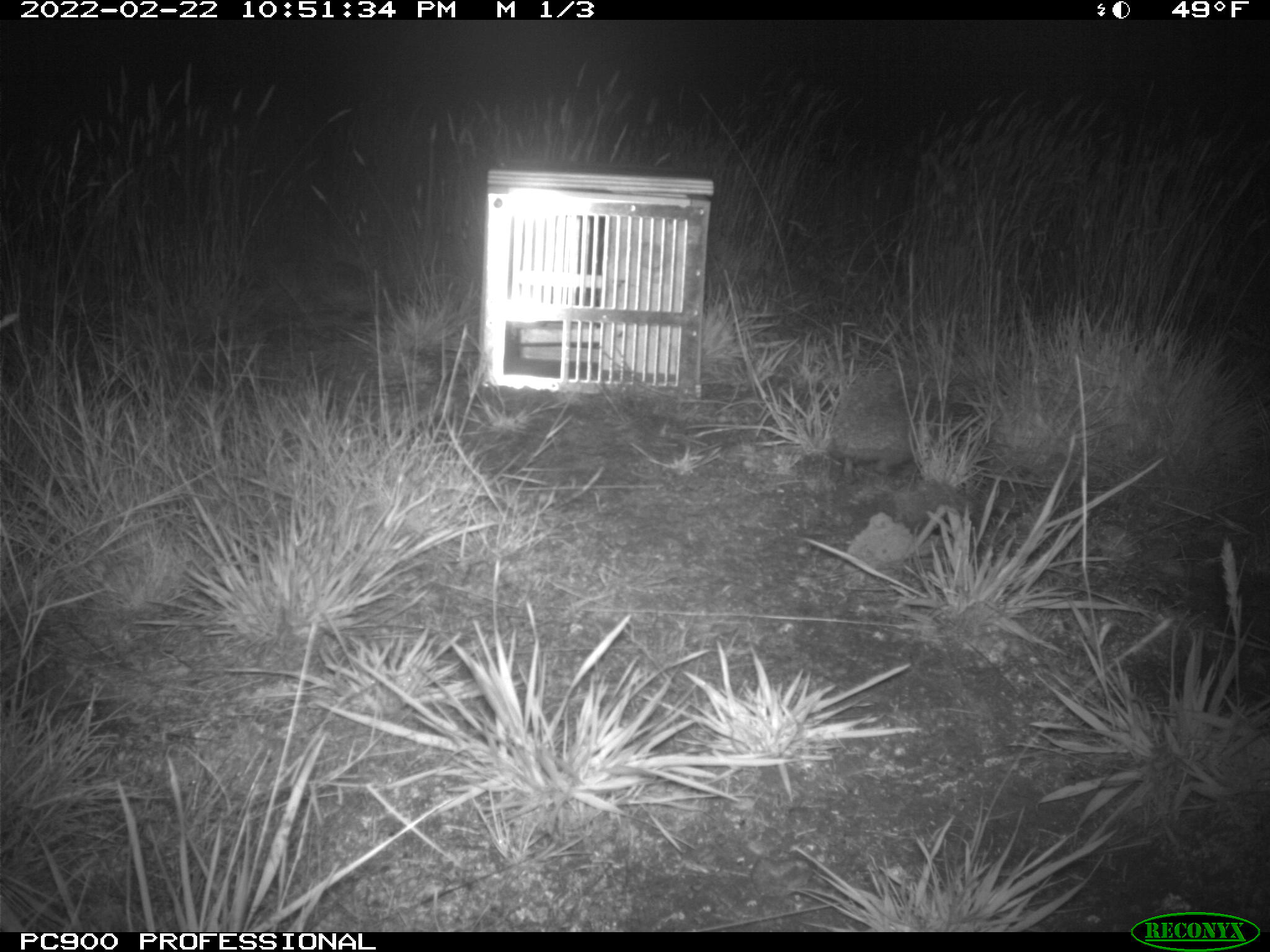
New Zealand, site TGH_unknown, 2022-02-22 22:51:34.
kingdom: Animalia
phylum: Chordata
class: Mammalia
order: Eulipotyphla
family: Erinaceidae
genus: Erinaceus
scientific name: Erinaceus europaeus europaeus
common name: european hedgehog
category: hedgehog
Hedgehog (european hedgehog) (Erinaceus europaeus europaeus).